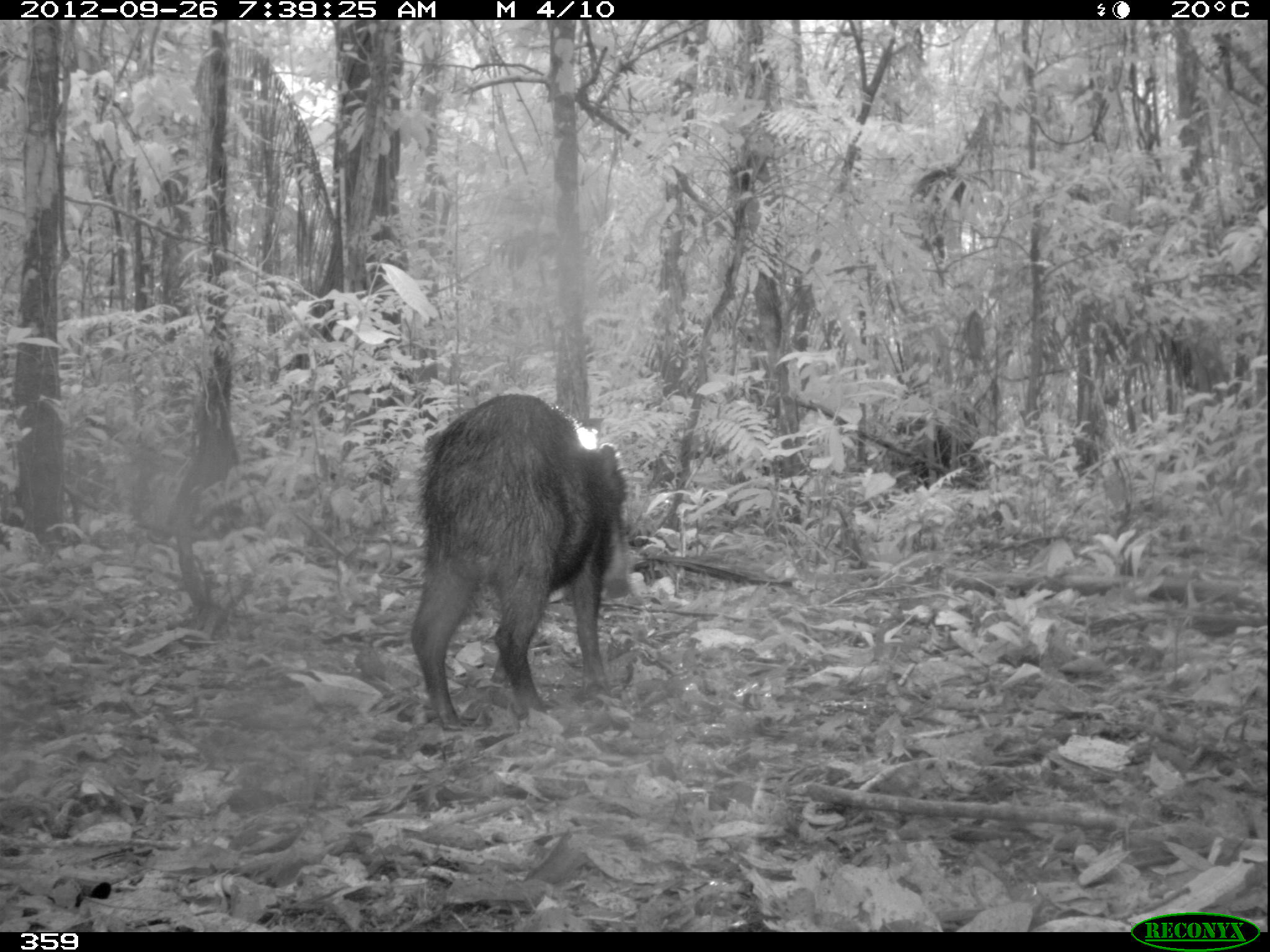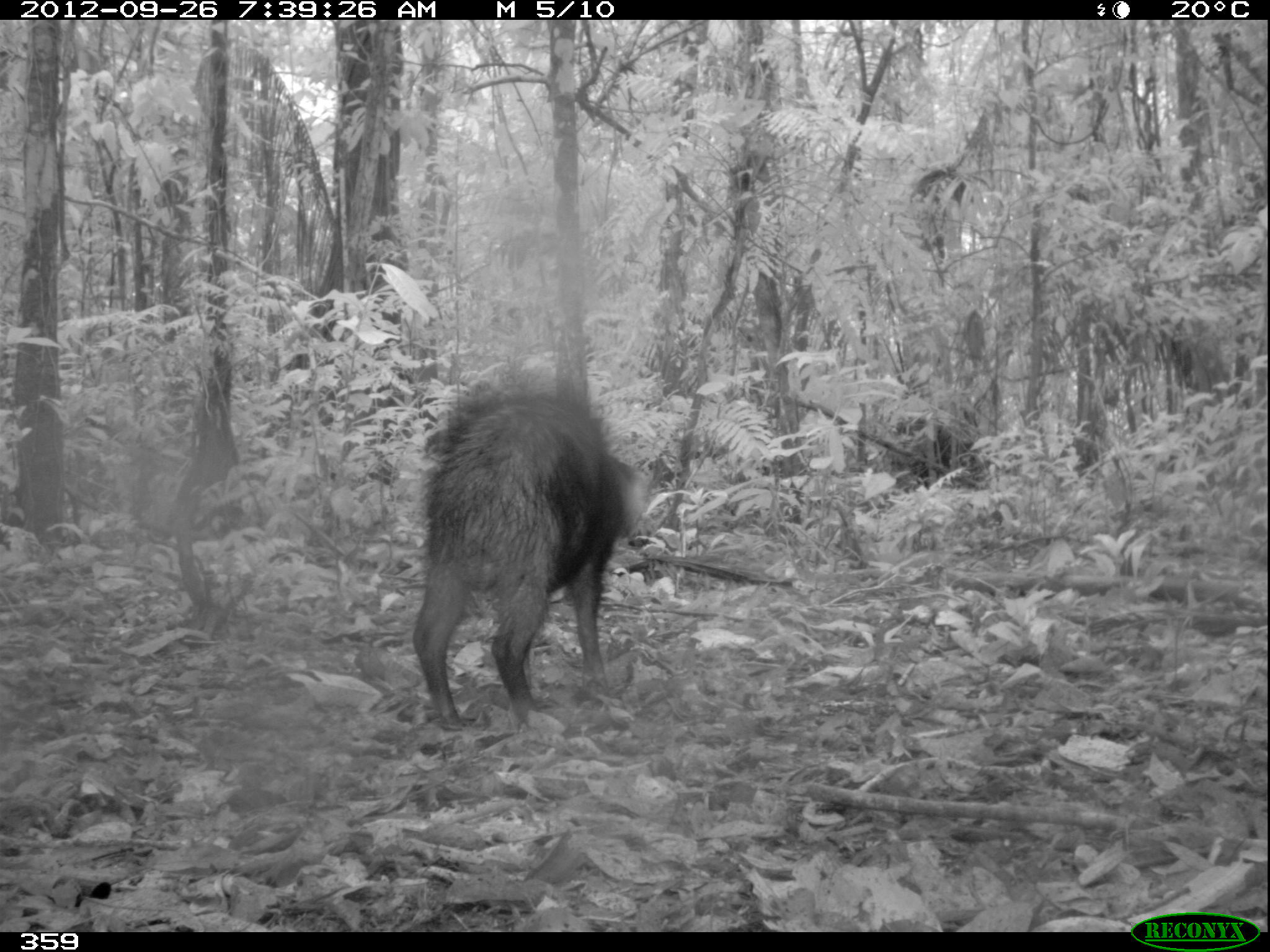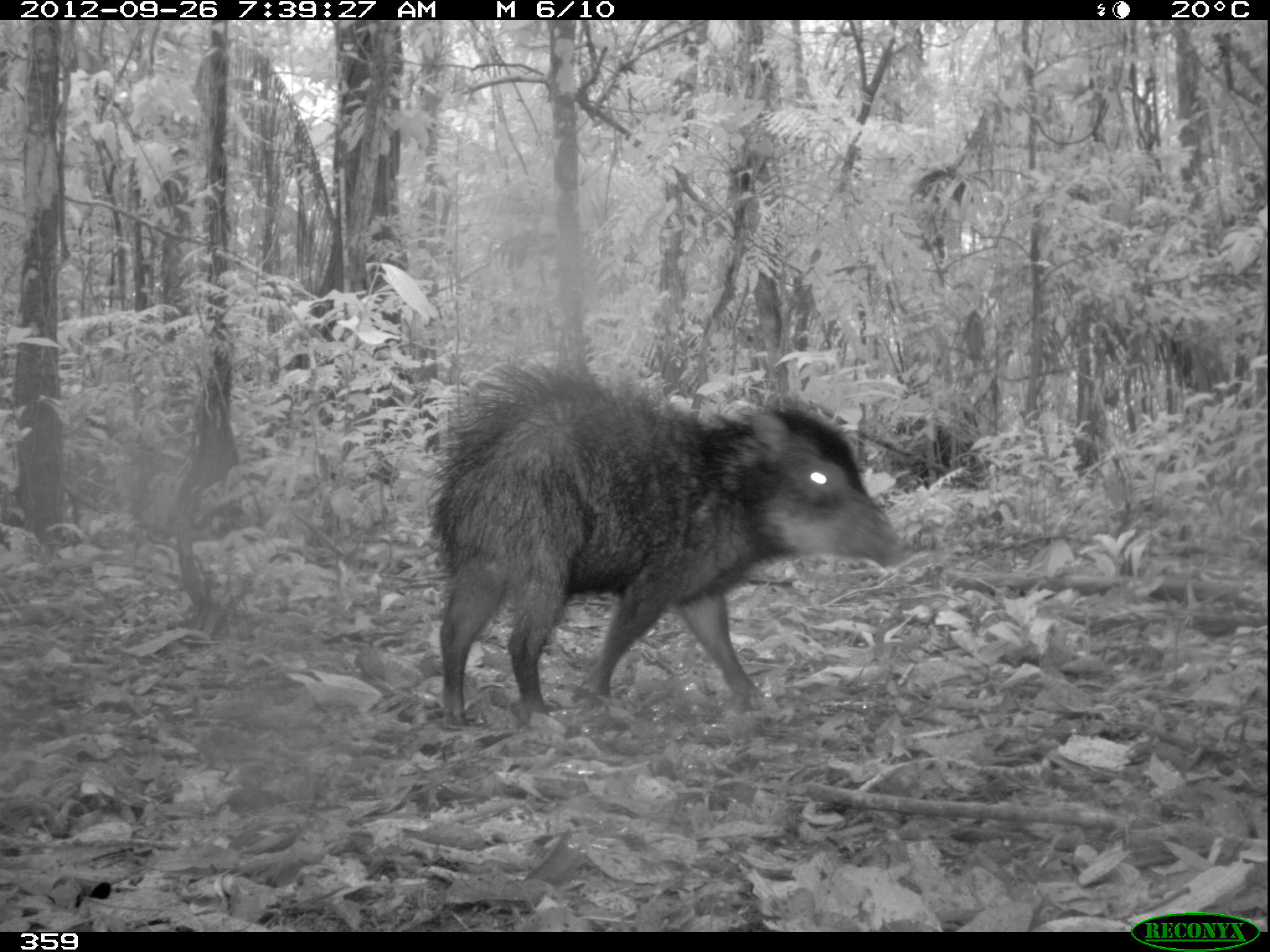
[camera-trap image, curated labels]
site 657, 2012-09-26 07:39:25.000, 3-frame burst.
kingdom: Animalia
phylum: Chordata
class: Mammalia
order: Artiodactyla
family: Tayassuidae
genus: Tayassu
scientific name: Tayassu pecari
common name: white-lipped peccary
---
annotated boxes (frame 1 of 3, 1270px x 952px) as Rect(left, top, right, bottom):
tayassu pecari: Rect(409, 392, 636, 733)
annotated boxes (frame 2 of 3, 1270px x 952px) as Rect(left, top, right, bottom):
tayassu pecari: Rect(410, 384, 645, 733)